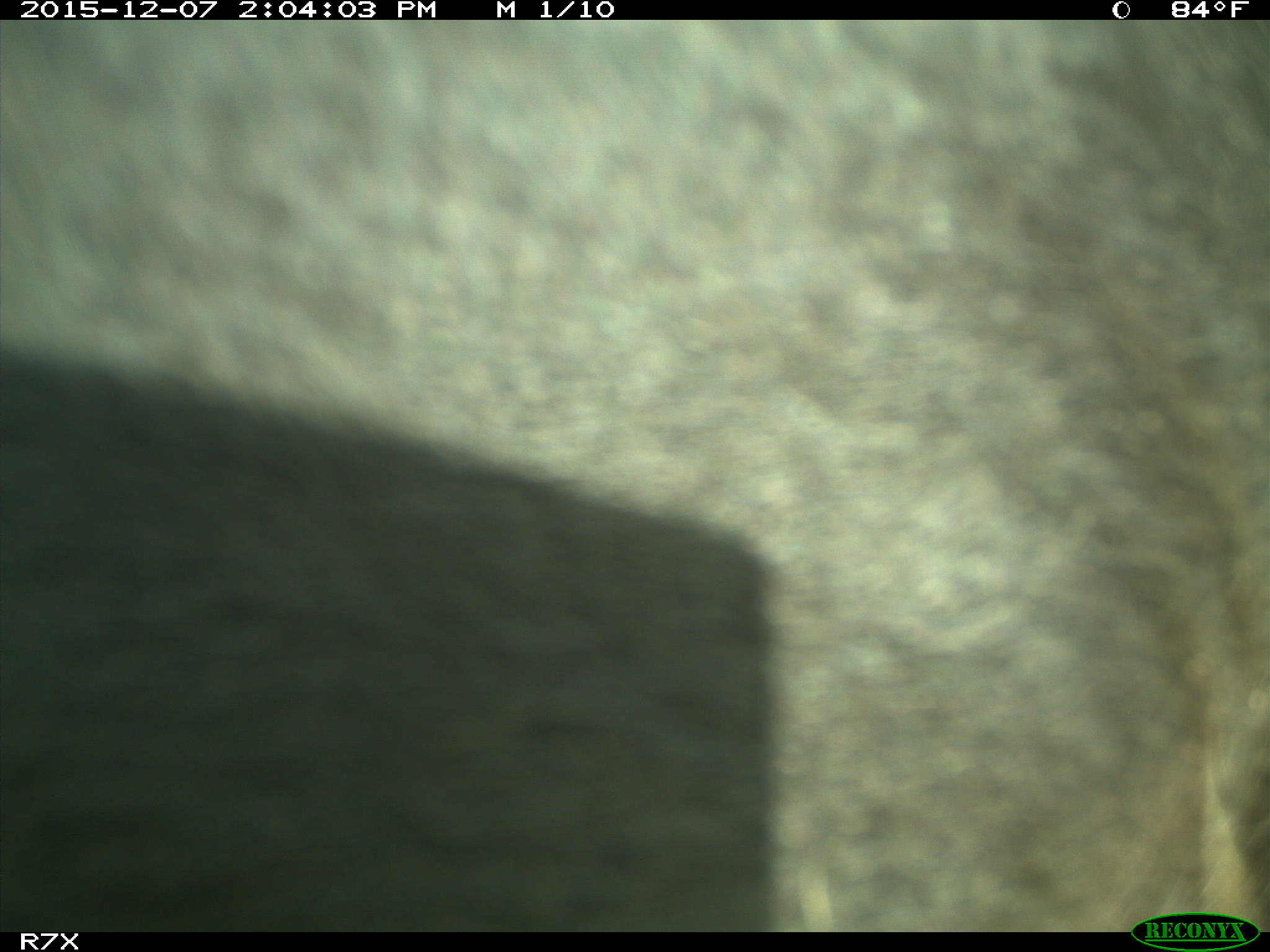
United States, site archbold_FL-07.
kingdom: Animalia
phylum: Chordata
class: Mammalia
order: Artiodactyla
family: Bovidae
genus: Bos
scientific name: Bos taurus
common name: domestic cow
Bos taurus (domestic cow).